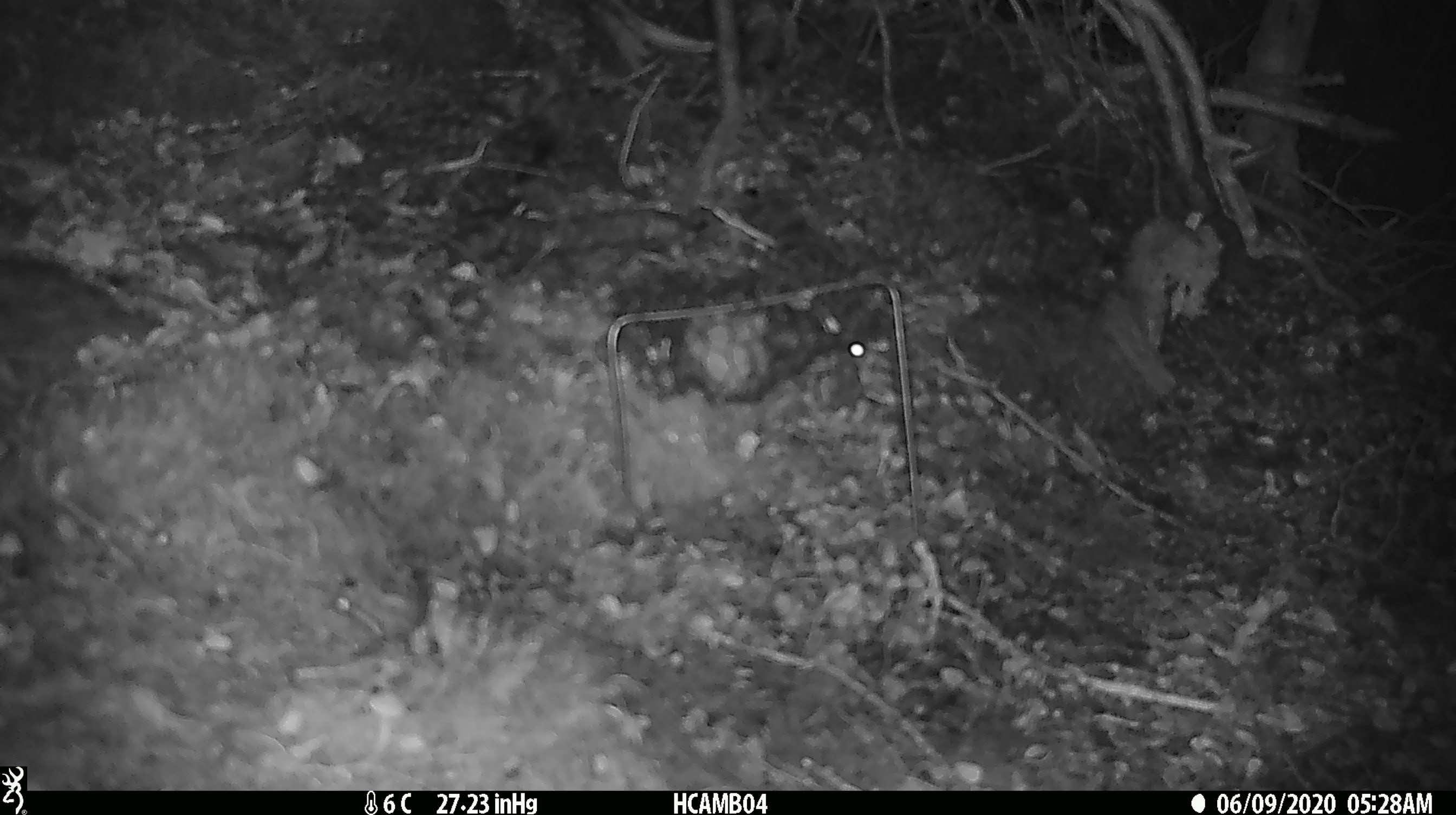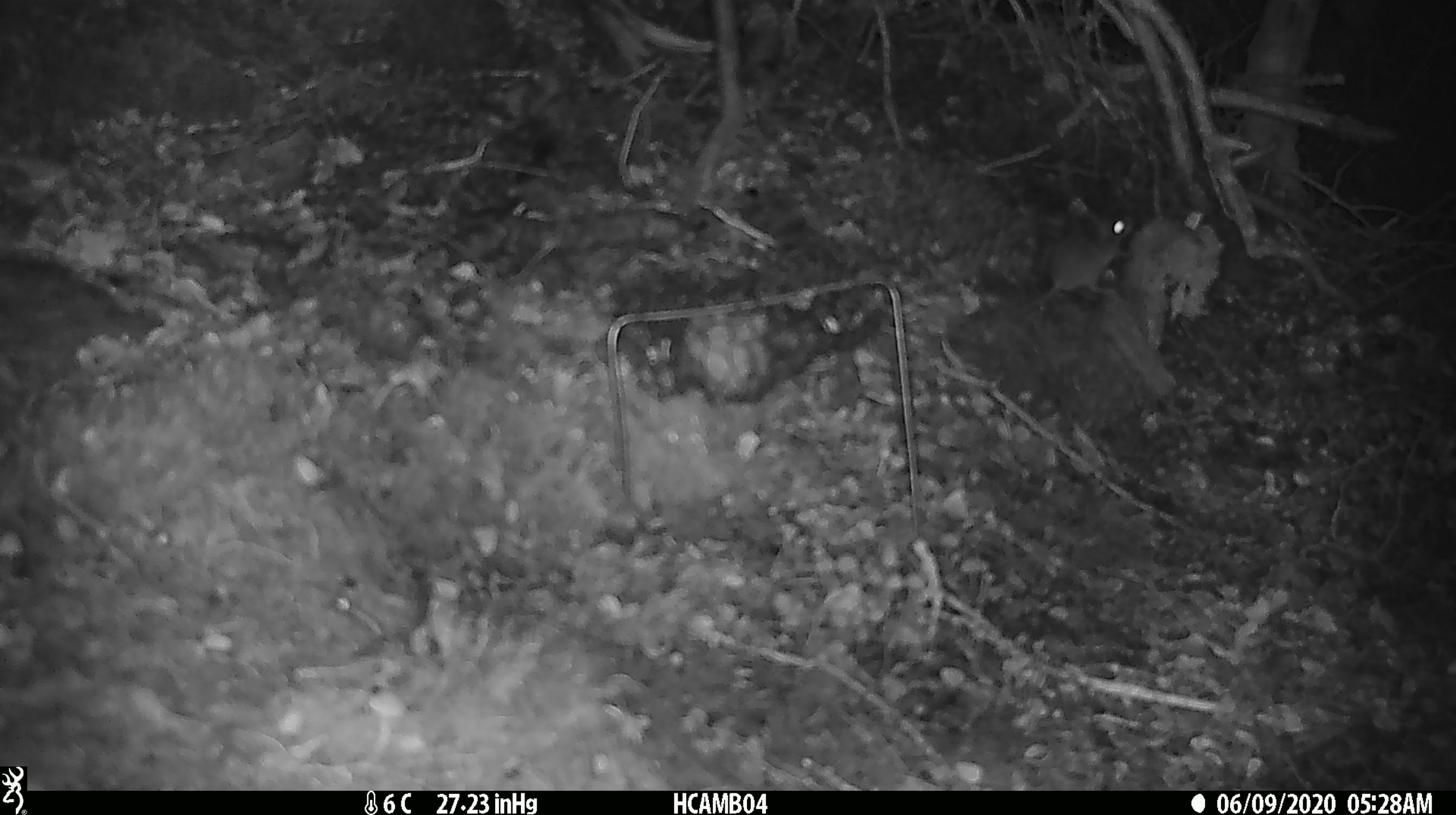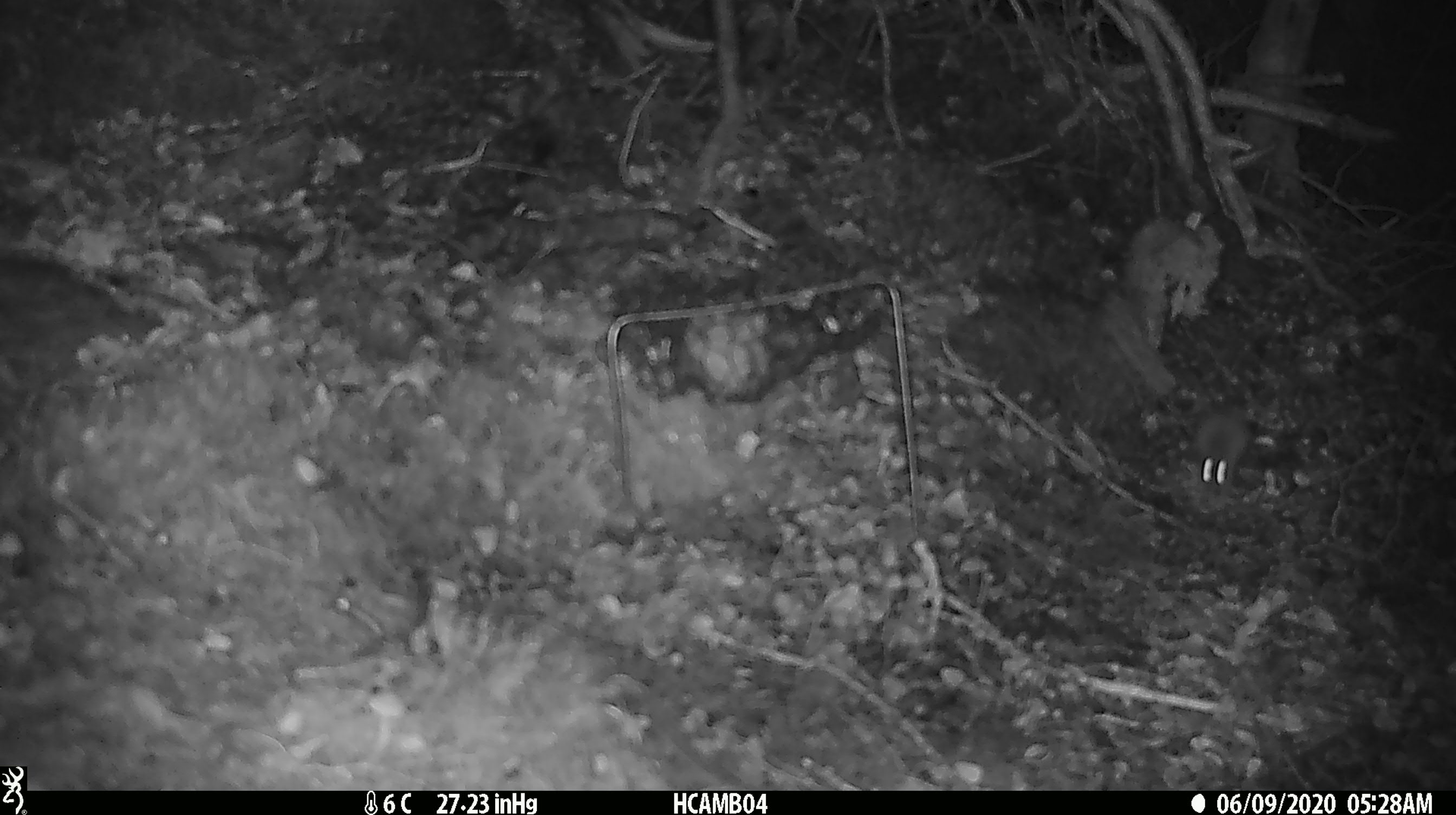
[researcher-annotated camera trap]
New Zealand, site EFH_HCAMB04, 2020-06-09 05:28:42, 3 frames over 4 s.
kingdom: Animalia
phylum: Chordata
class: Mammalia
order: Rodentia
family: Muridae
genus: Mus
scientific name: Mus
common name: mouse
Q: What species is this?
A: Mouse (Mus).